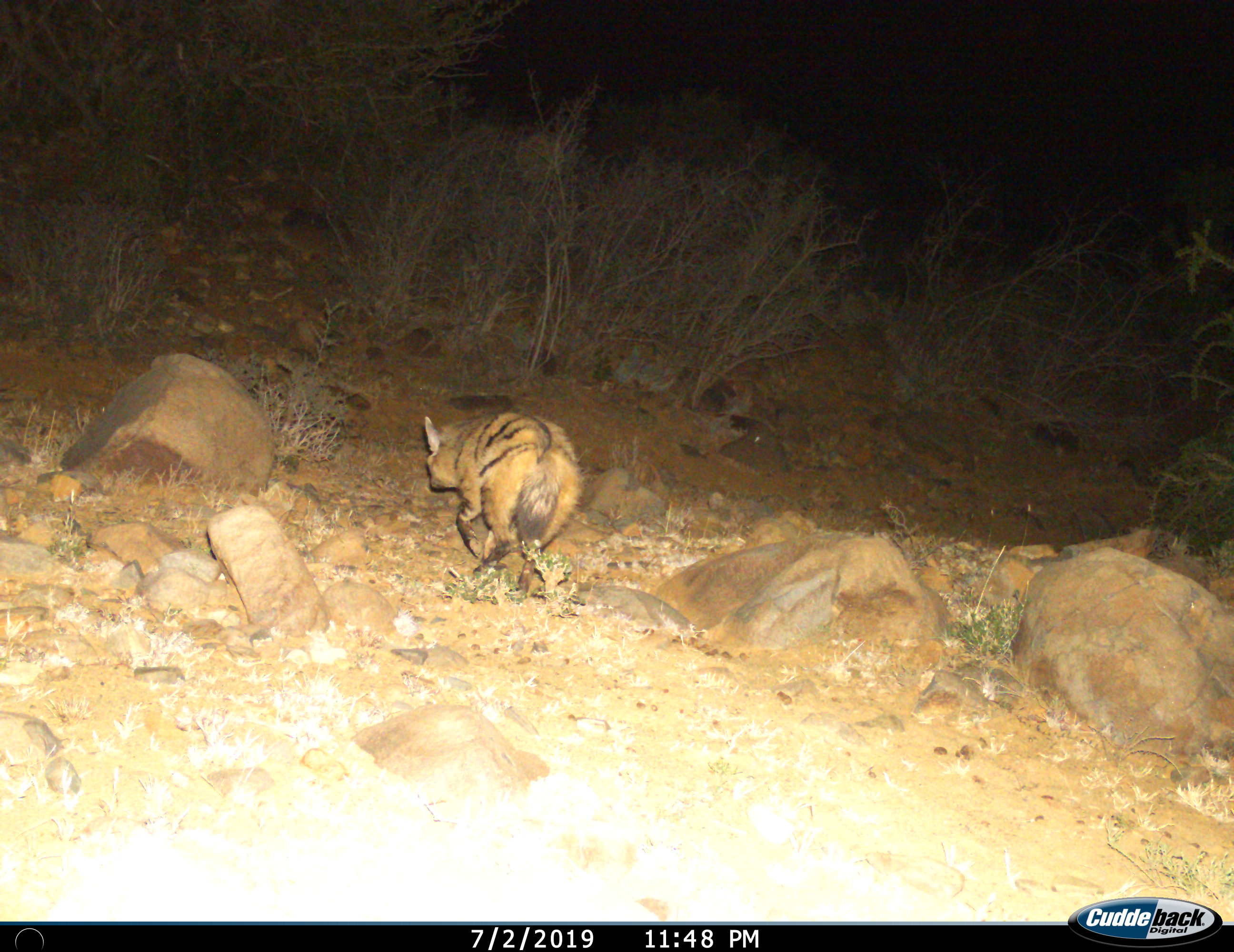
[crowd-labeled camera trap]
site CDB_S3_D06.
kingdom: Animalia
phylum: Chordata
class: Mammalia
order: Carnivora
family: Hyaenidae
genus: Proteles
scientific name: Proteles cristatus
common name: aardwolf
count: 1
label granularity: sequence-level